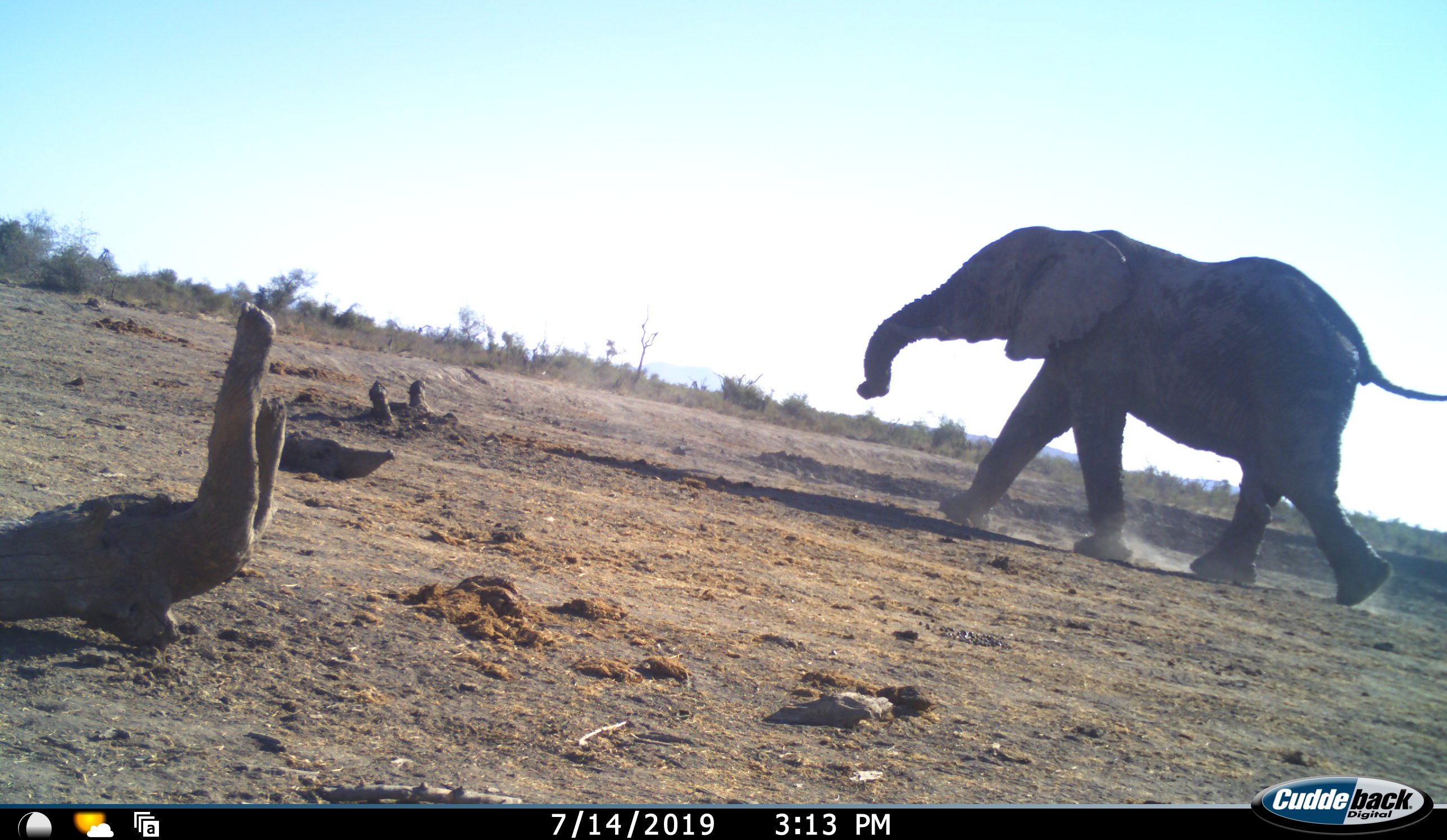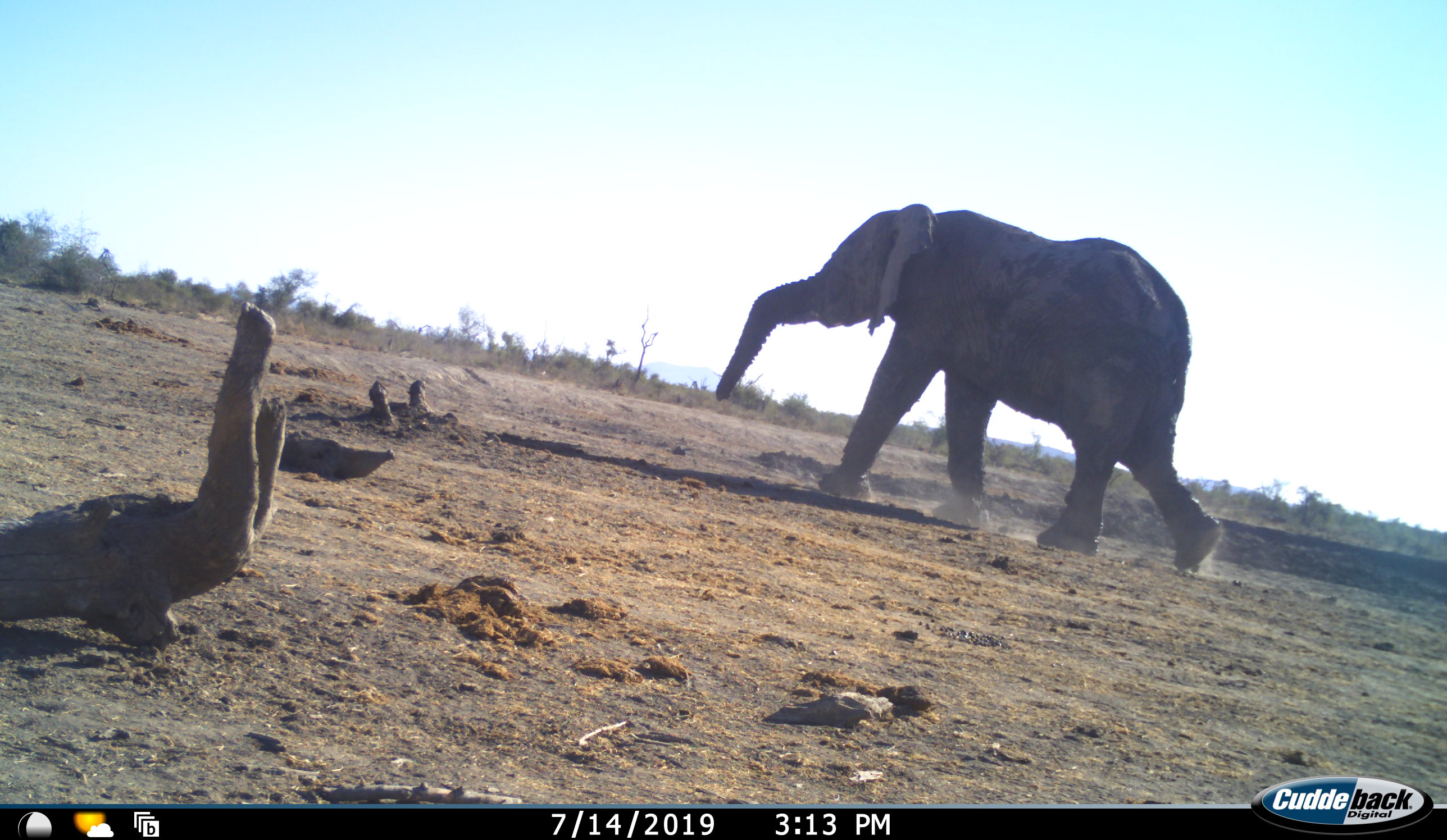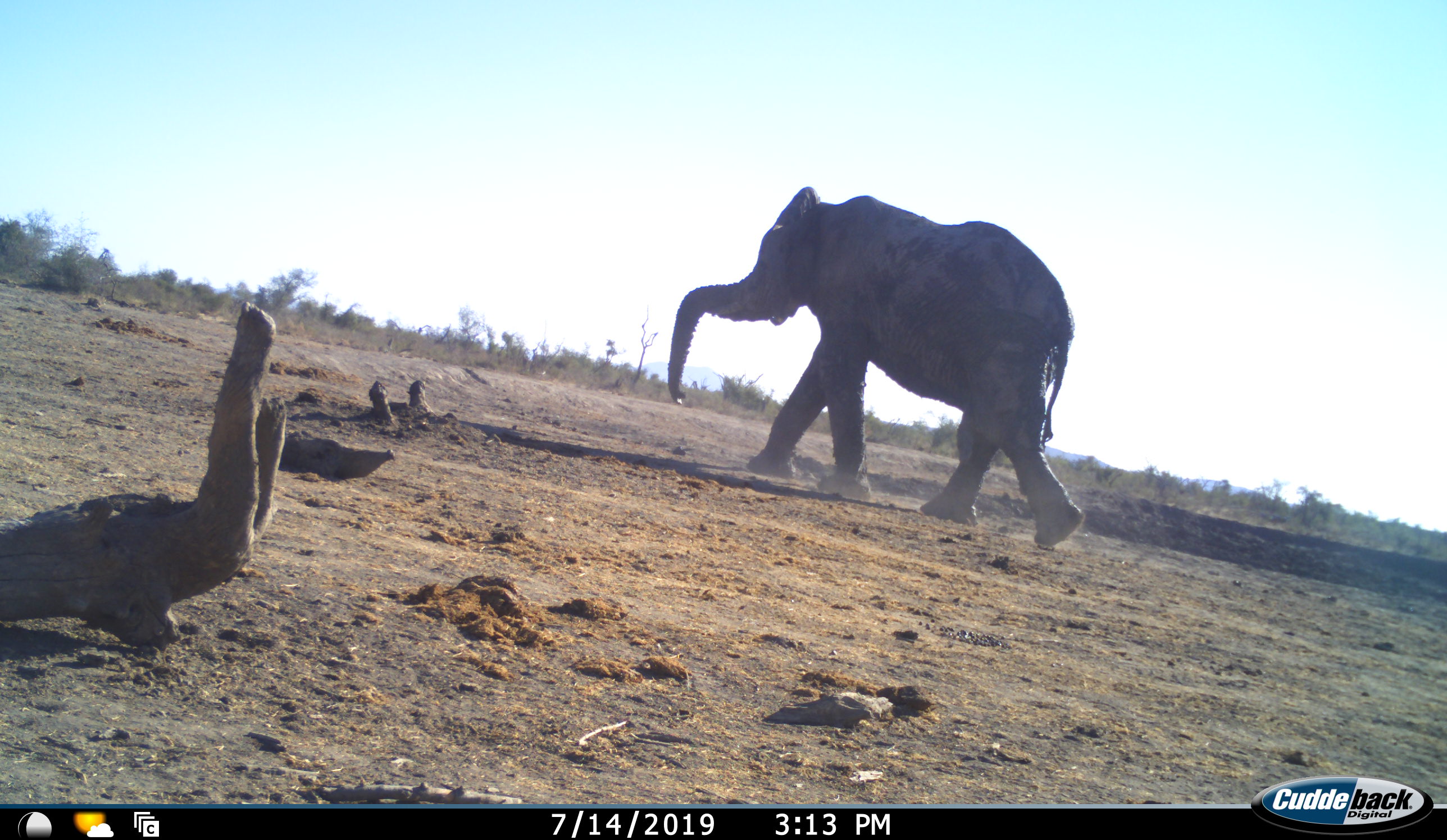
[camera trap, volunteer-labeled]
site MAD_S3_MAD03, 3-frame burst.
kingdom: Animalia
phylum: Chordata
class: Mammalia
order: Proboscidea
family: Elephantidae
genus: Loxodonta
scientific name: Loxodonta africana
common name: african bush elephant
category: elephant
Elephant (african bush elephant) (Loxodonta africana), count 1. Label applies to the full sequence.